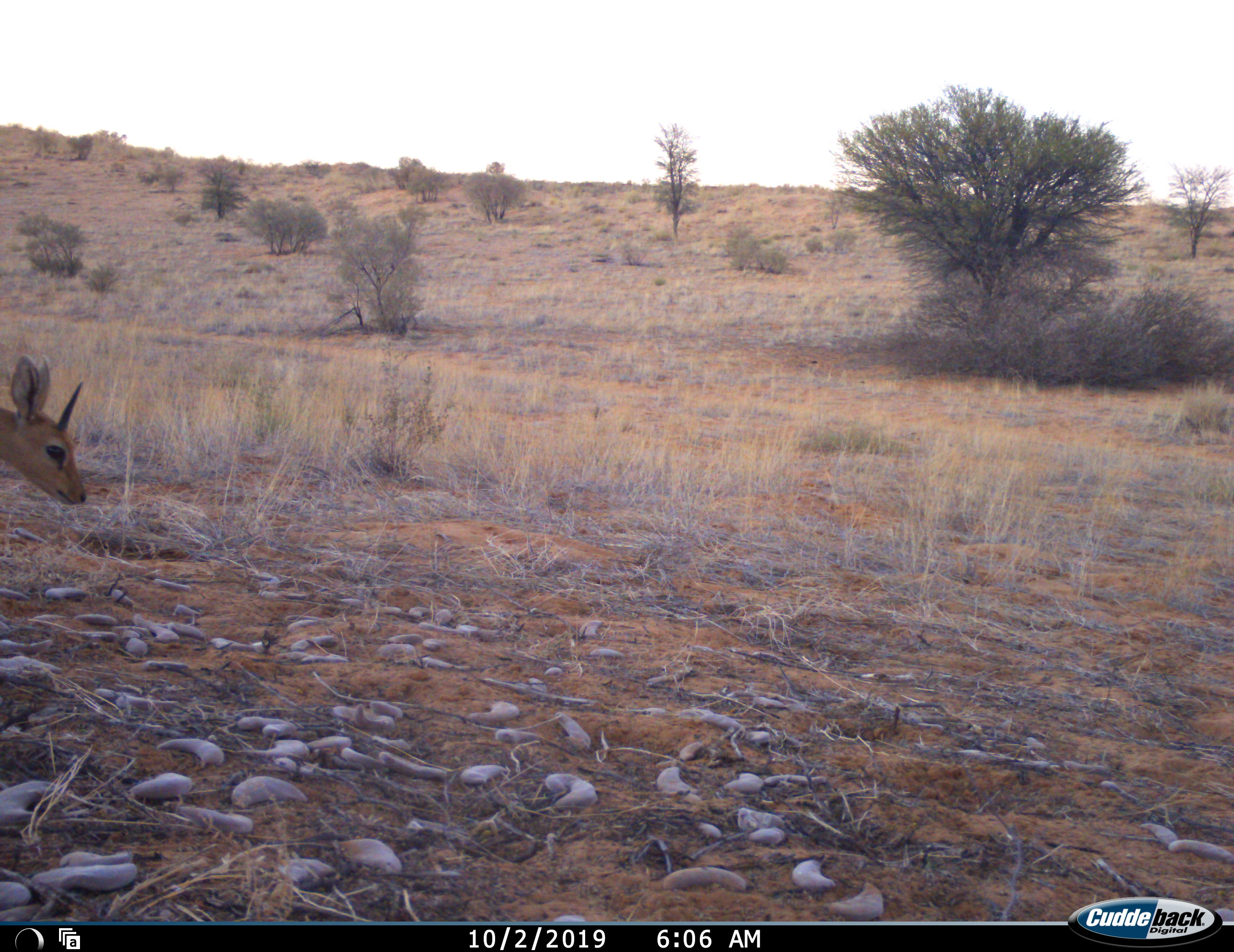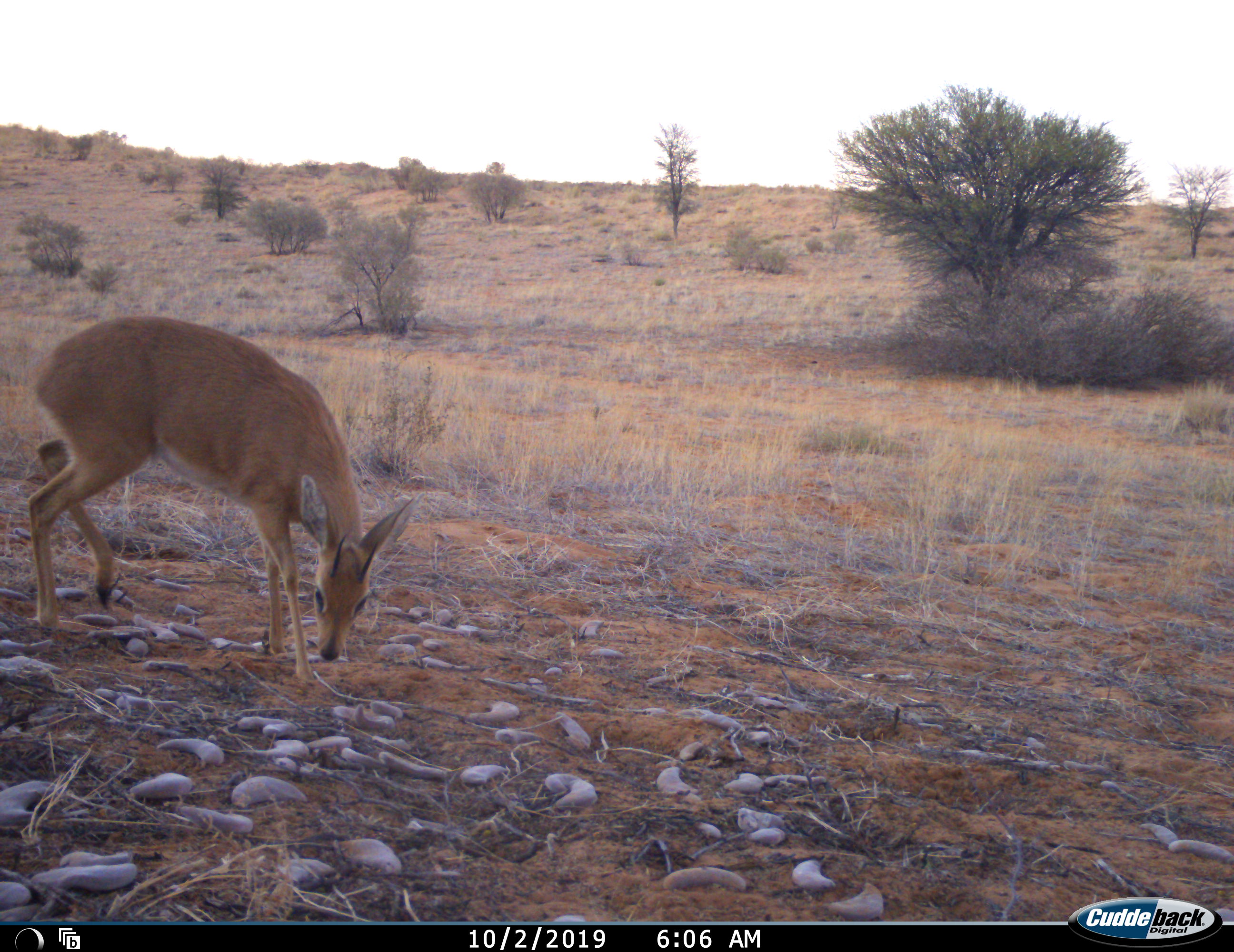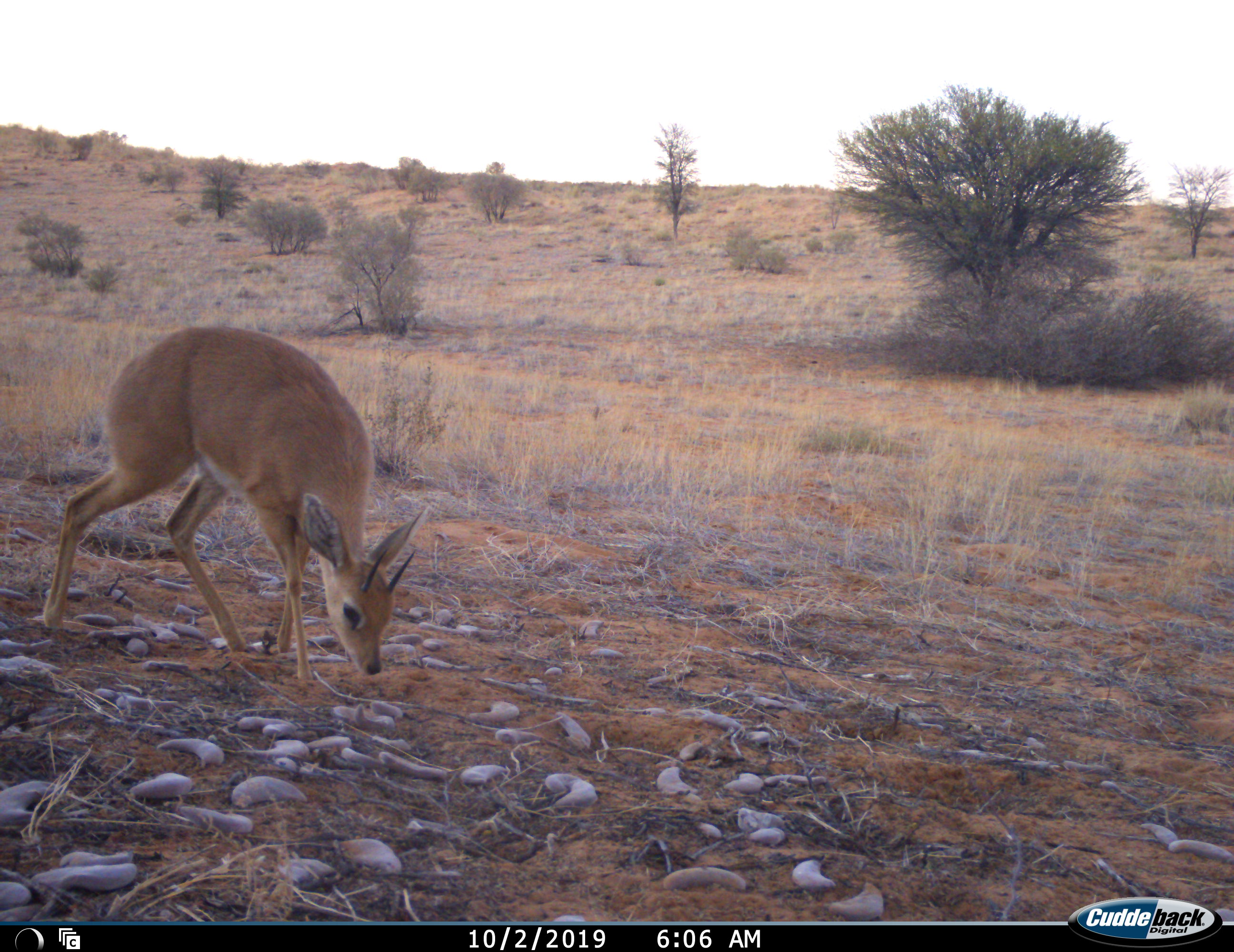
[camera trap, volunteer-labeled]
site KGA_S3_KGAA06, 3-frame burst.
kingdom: Animalia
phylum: Chordata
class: Mammalia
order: Artiodactyla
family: Bovidae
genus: Raphicerus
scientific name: Raphicerus campestris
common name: steenbok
Steenbok (Raphicerus campestris), count 1. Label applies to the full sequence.